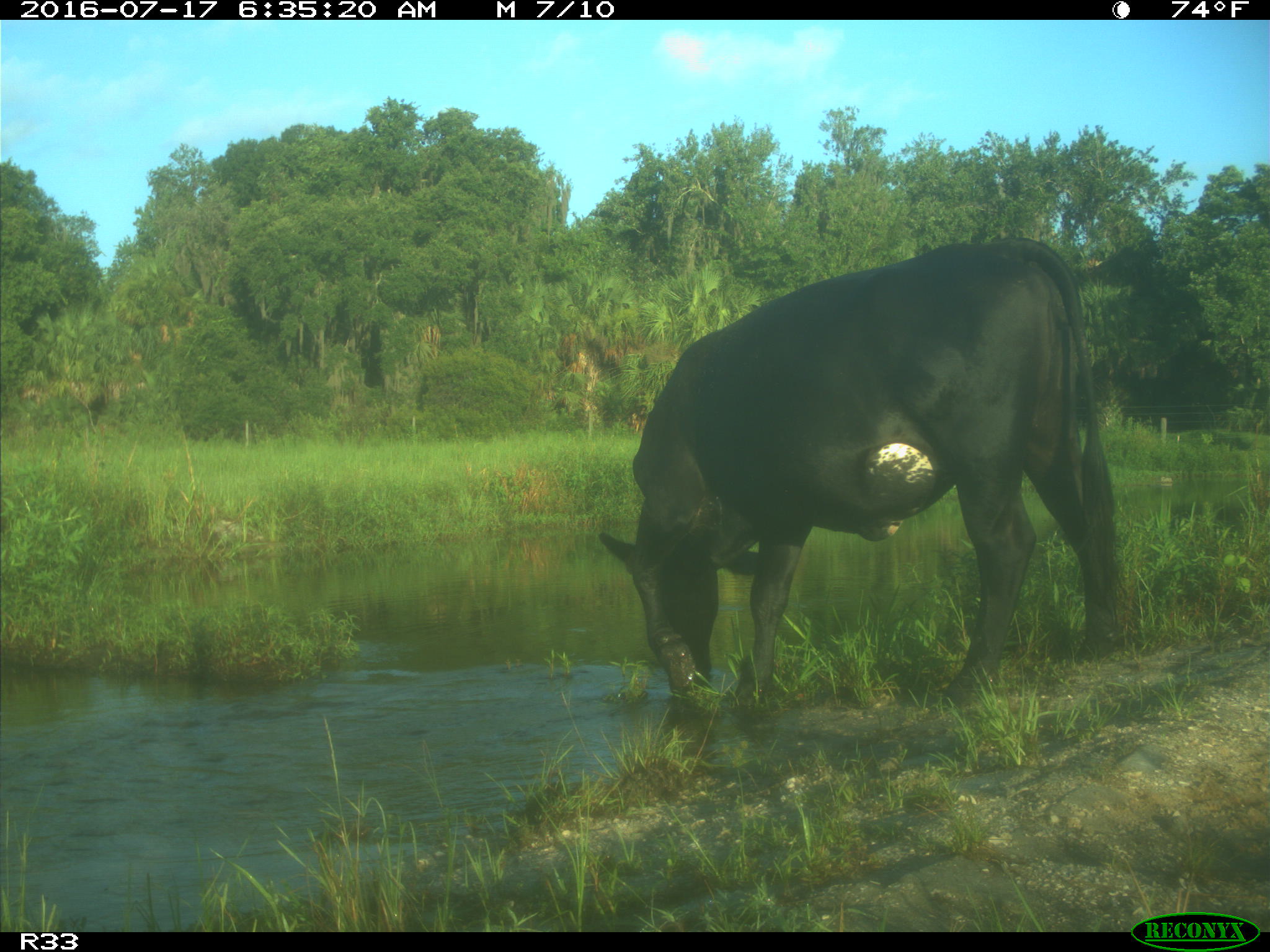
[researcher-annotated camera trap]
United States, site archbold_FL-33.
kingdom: Animalia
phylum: Chordata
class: Mammalia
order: Artiodactyla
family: Bovidae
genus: Bos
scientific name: Bos taurus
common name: domestic cow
Bos taurus (domestic cow).